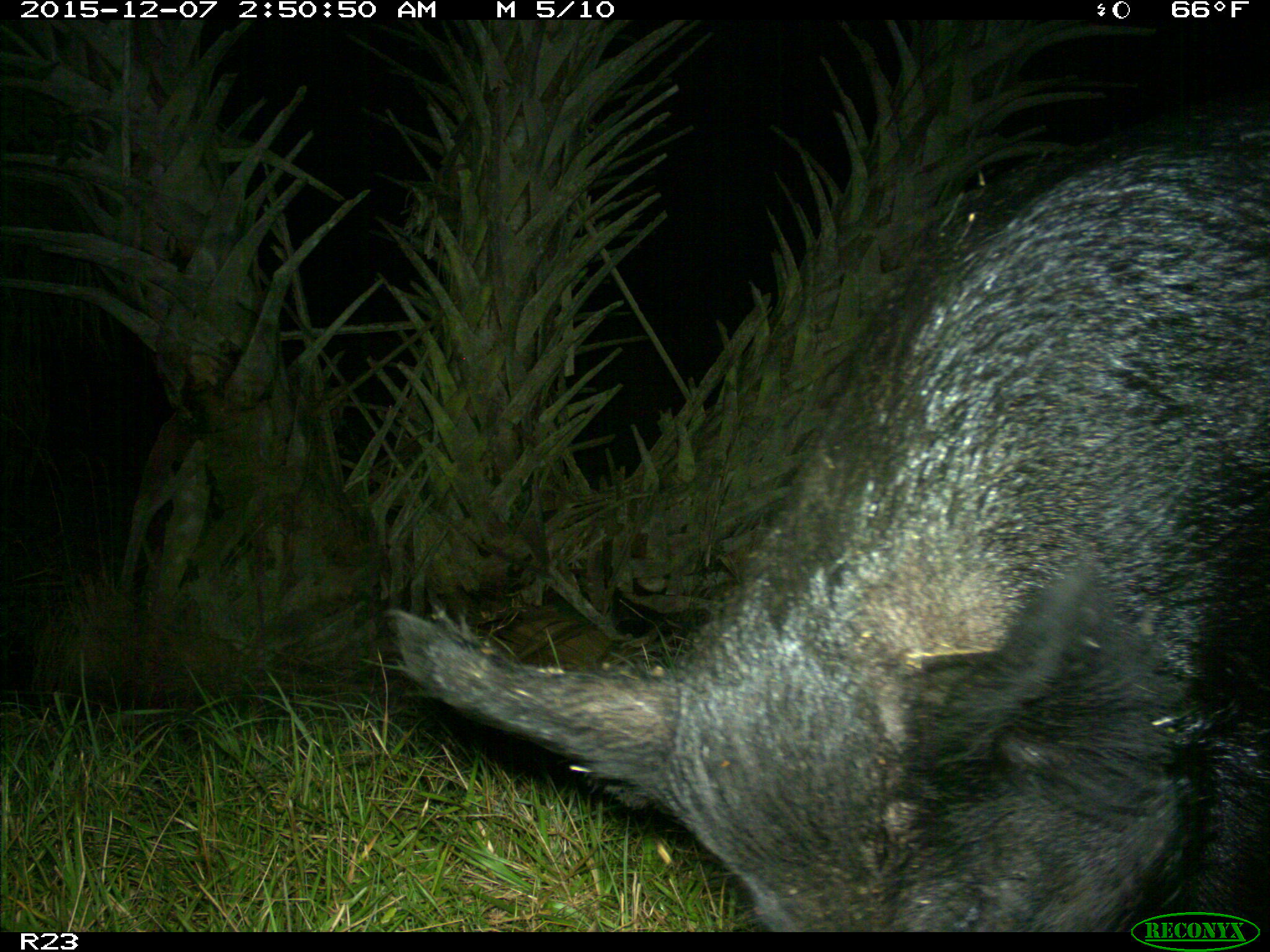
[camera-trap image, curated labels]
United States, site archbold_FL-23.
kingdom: Animalia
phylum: Chordata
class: Mammalia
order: Artiodactyla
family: Suidae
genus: Sus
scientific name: Sus scrofa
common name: wild boar